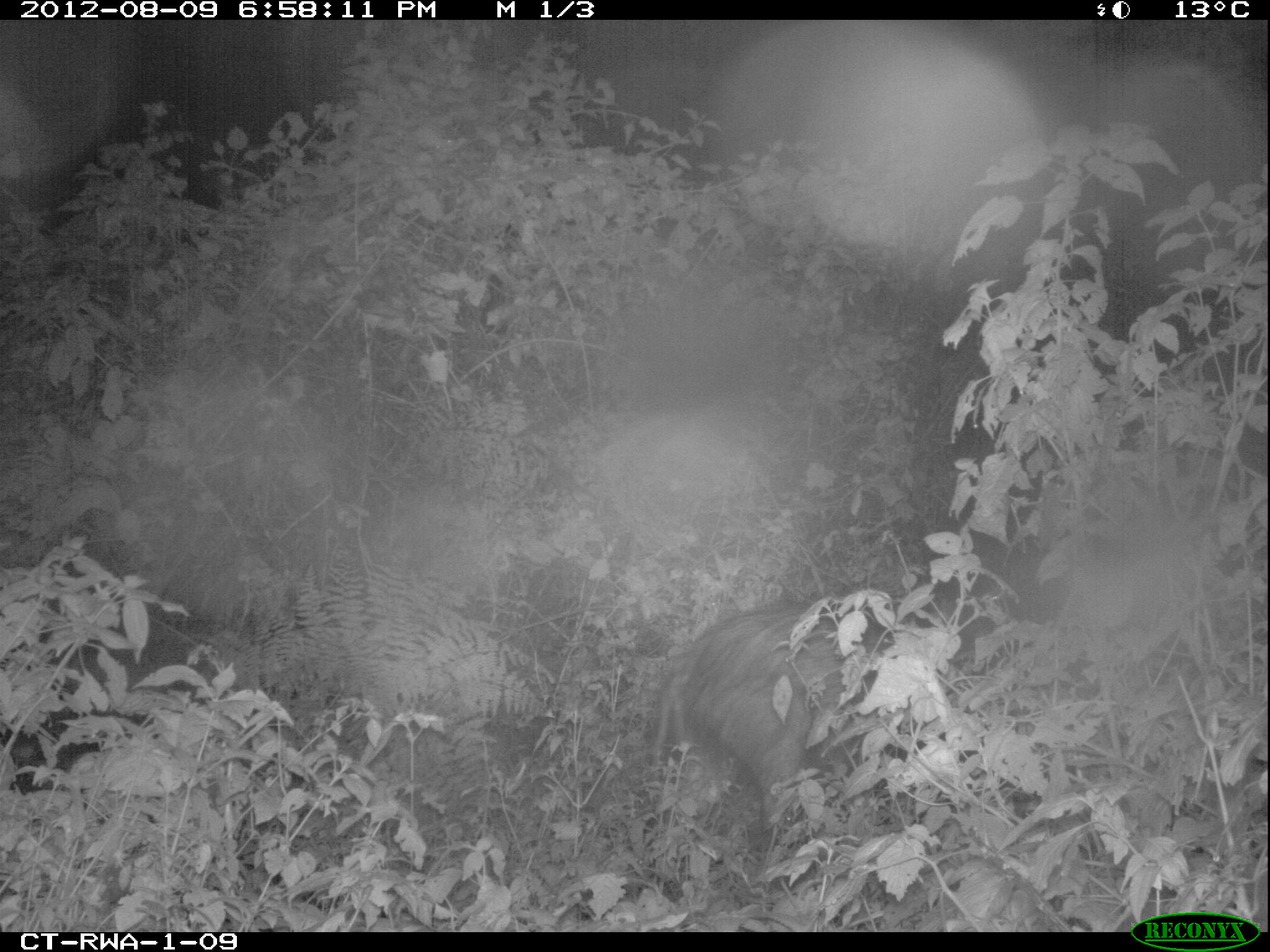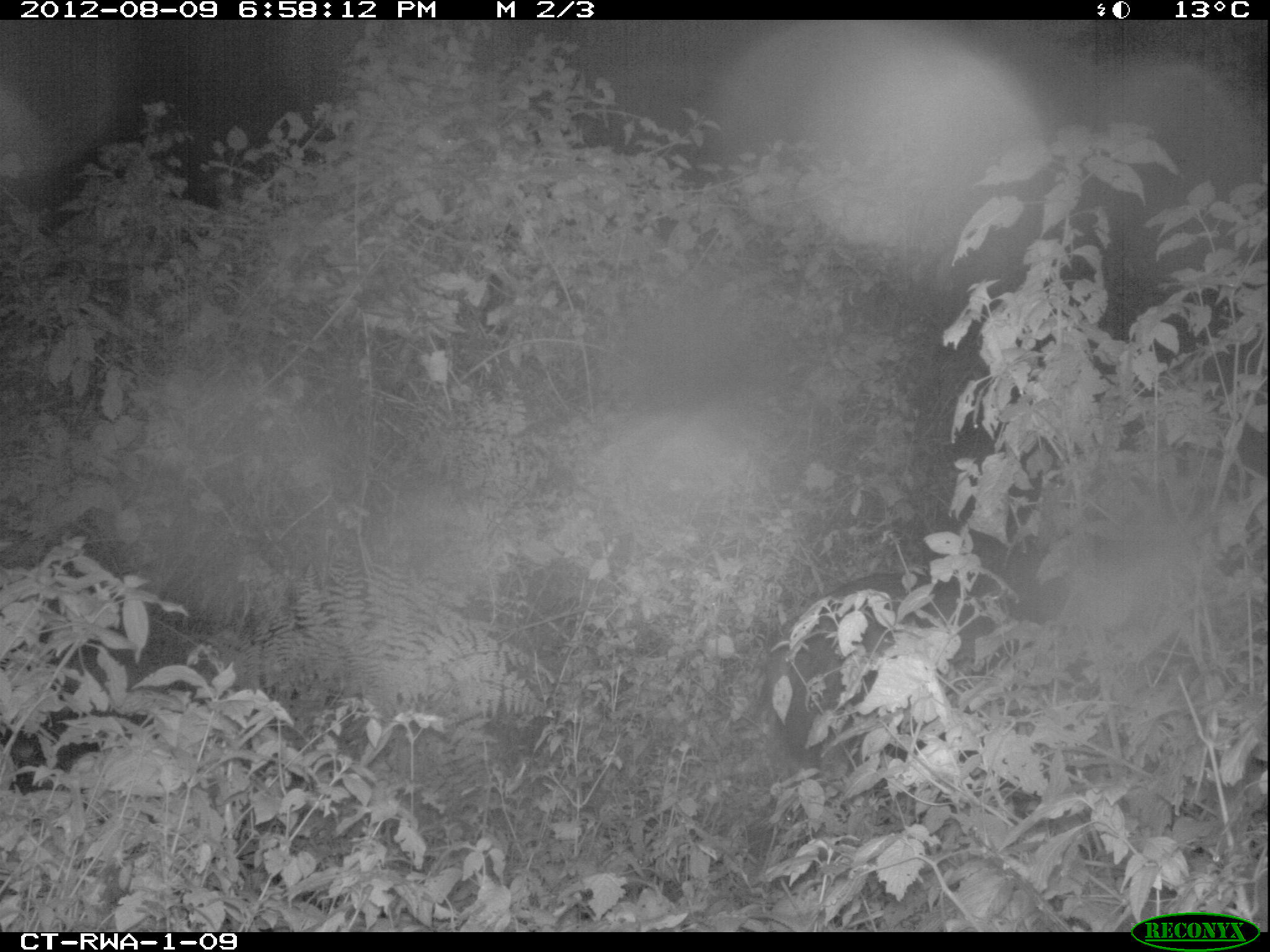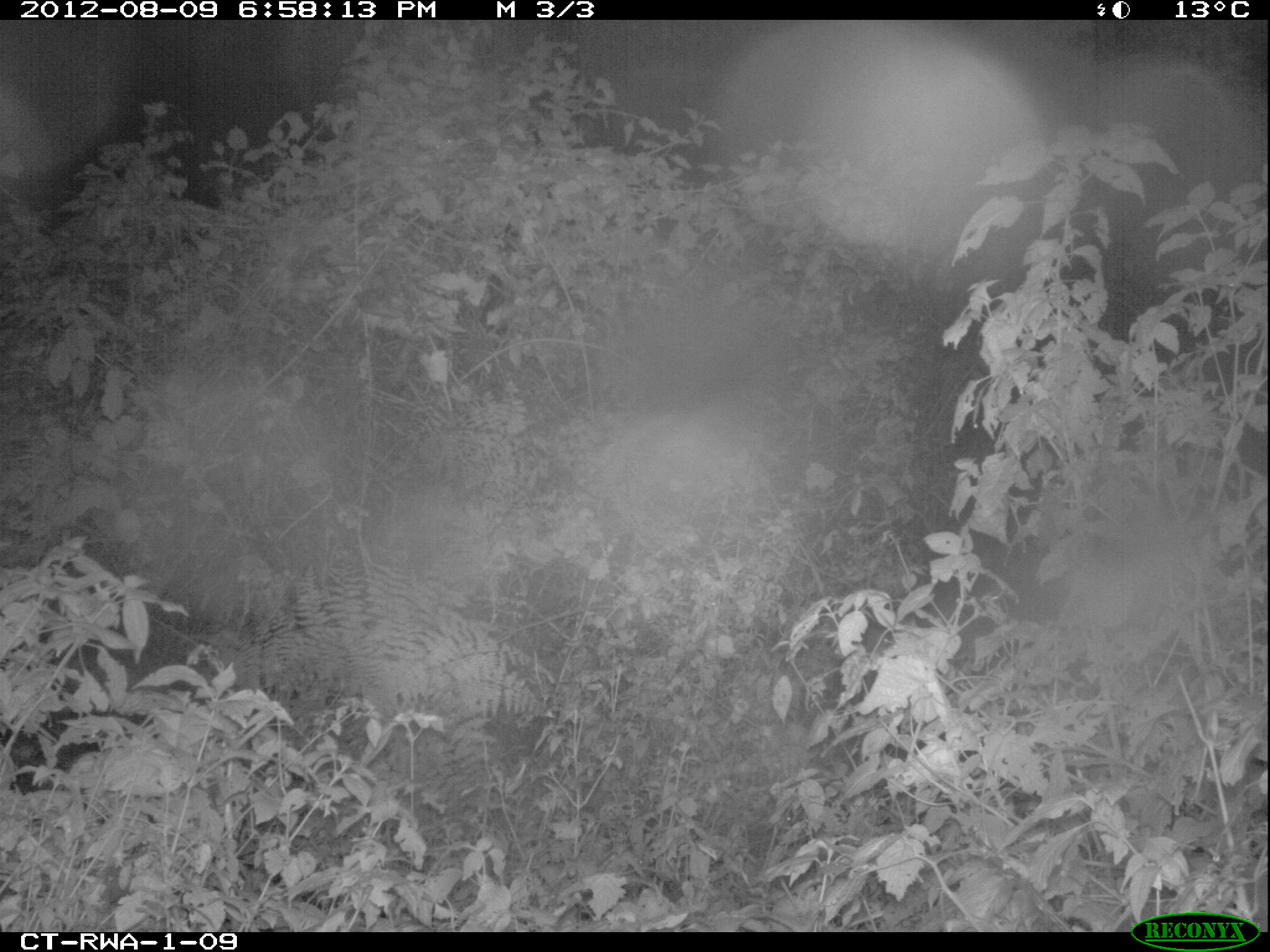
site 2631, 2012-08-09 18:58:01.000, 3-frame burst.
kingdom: Animalia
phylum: Chordata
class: Mammalia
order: Artiodactyla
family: Suidae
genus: Potamochoerus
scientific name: Potamochoerus larvatus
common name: bushpig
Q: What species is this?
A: Potamochoerus larvatus (bushpig).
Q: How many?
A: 4.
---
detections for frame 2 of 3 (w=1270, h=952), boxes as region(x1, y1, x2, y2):
potamochoerus larvatus: region(761, 565, 1063, 824)